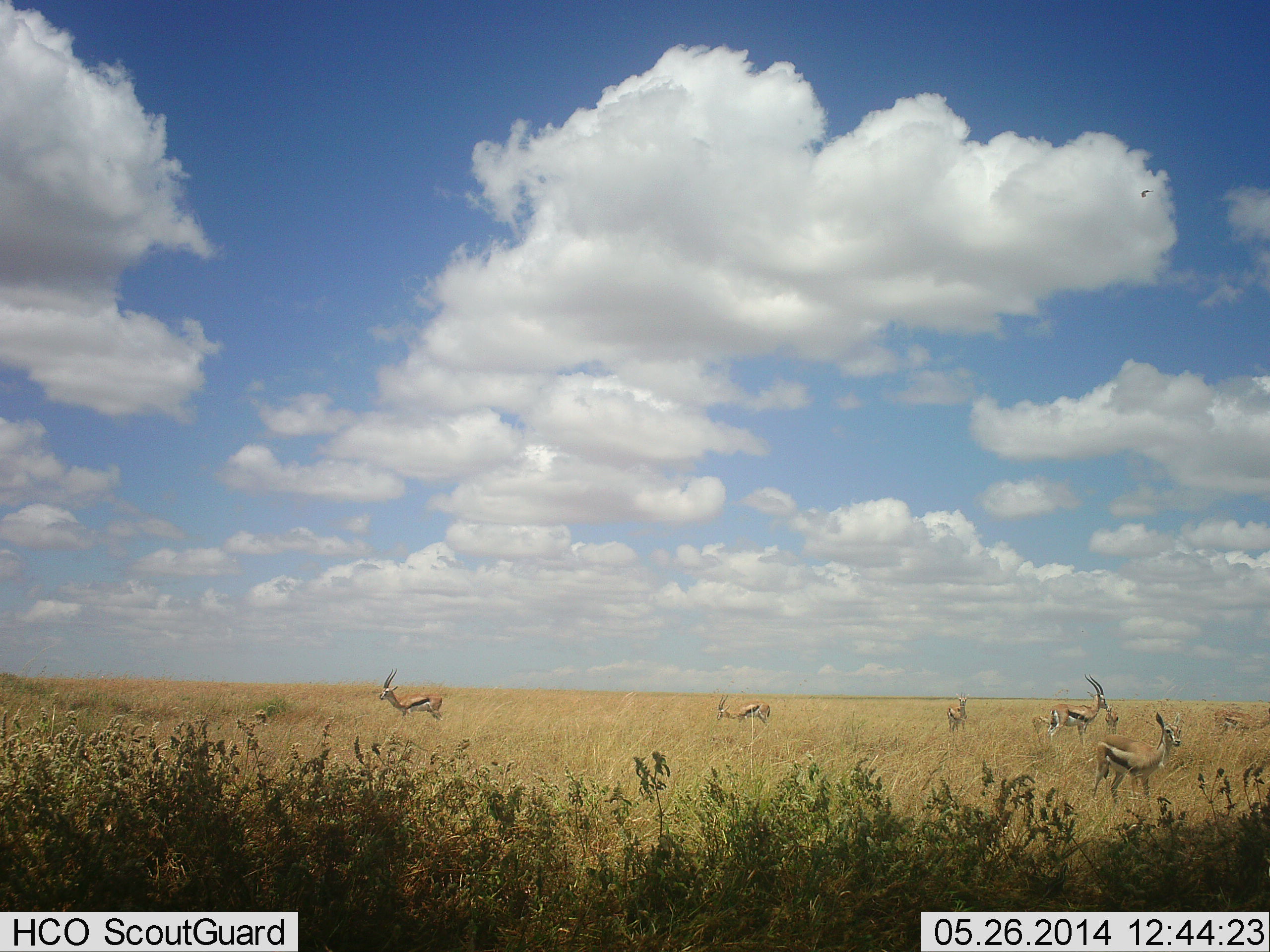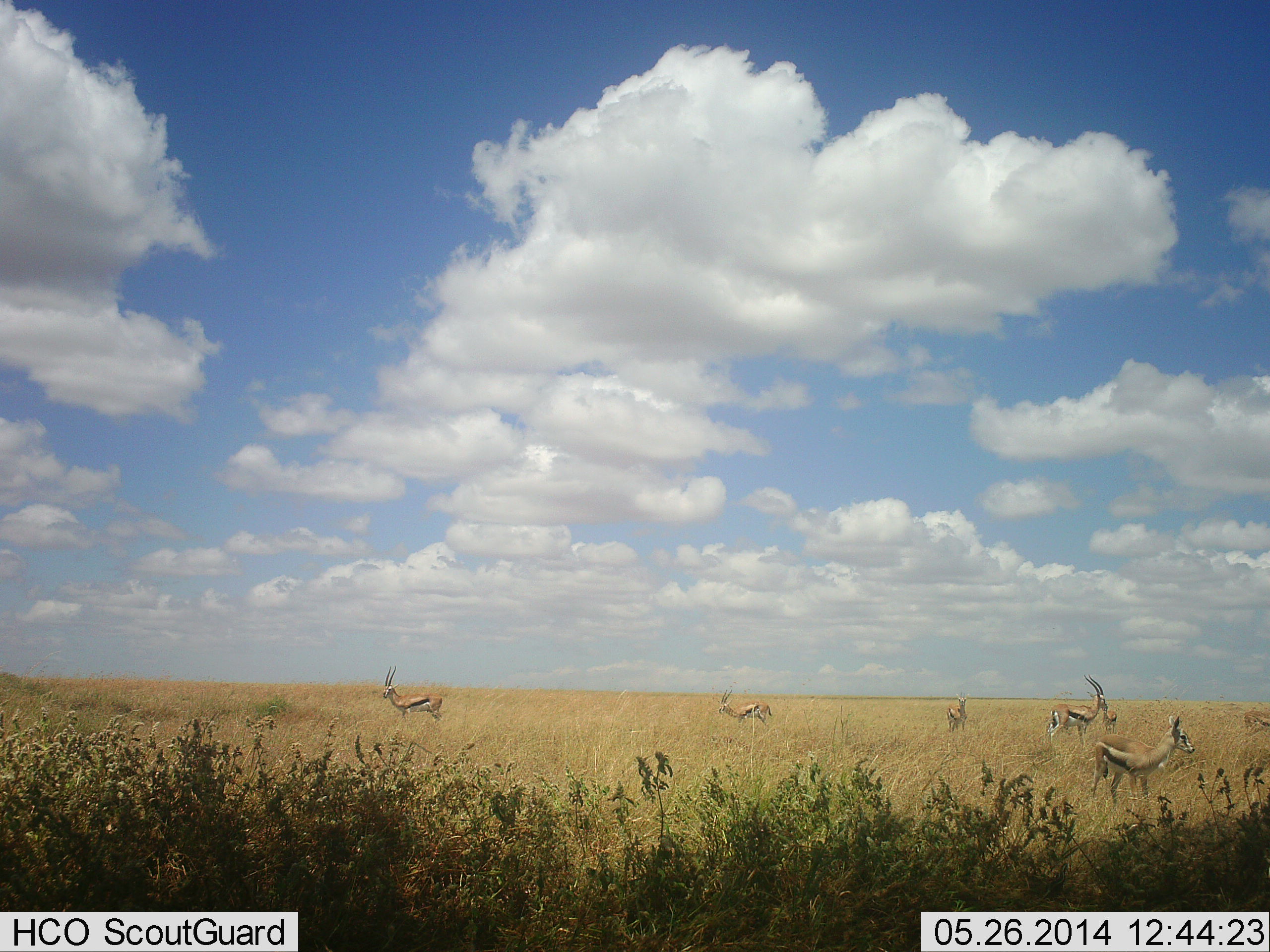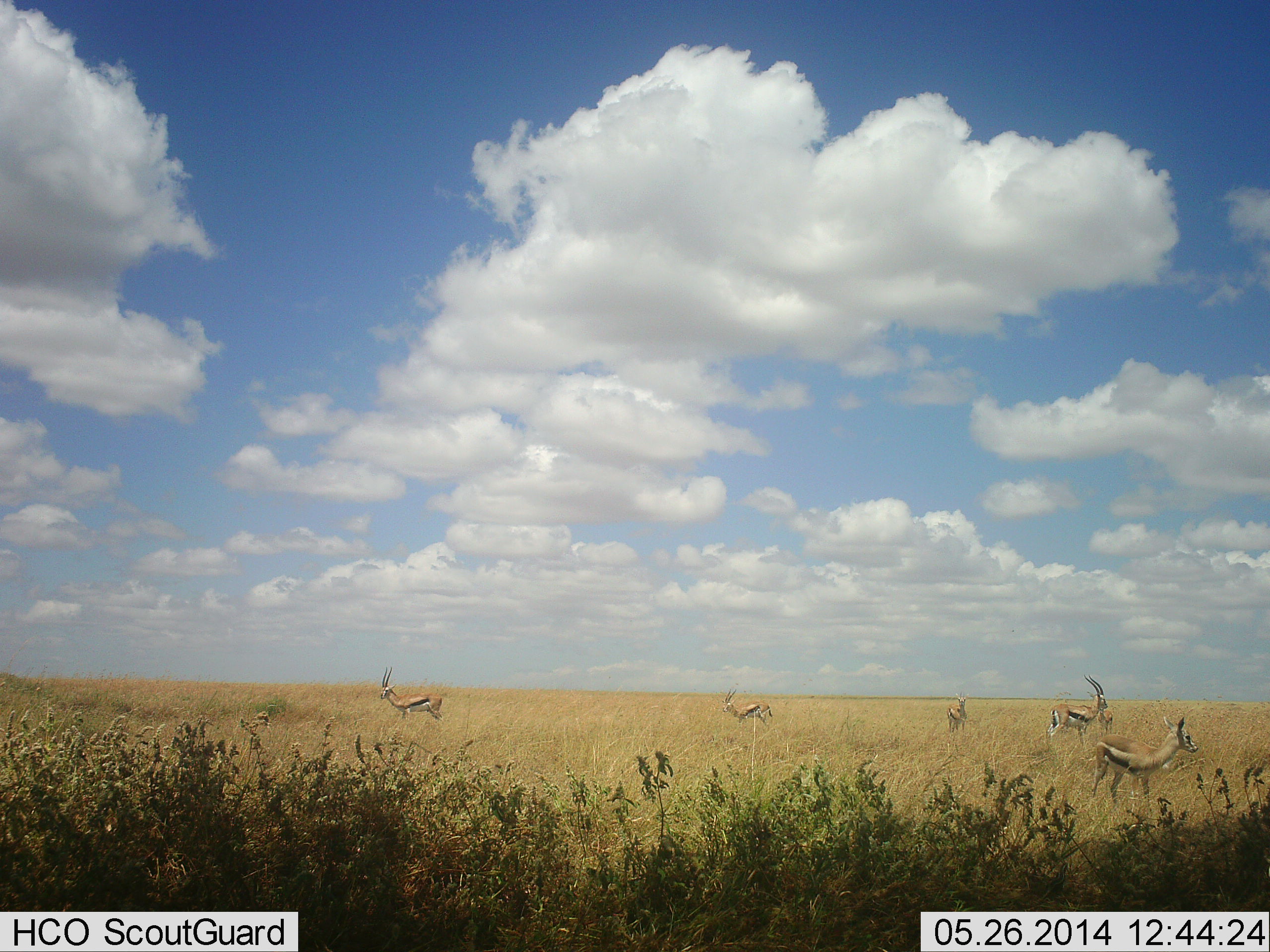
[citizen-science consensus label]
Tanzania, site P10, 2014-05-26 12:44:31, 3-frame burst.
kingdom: Animalia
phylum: Chordata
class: Mammalia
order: Artiodactyla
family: Bovidae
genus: Eudorcas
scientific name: Eudorcas thomsonii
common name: thomson's gazelle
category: gazellethomsons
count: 7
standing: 90%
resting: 0%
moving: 20%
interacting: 0%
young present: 30%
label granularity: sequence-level